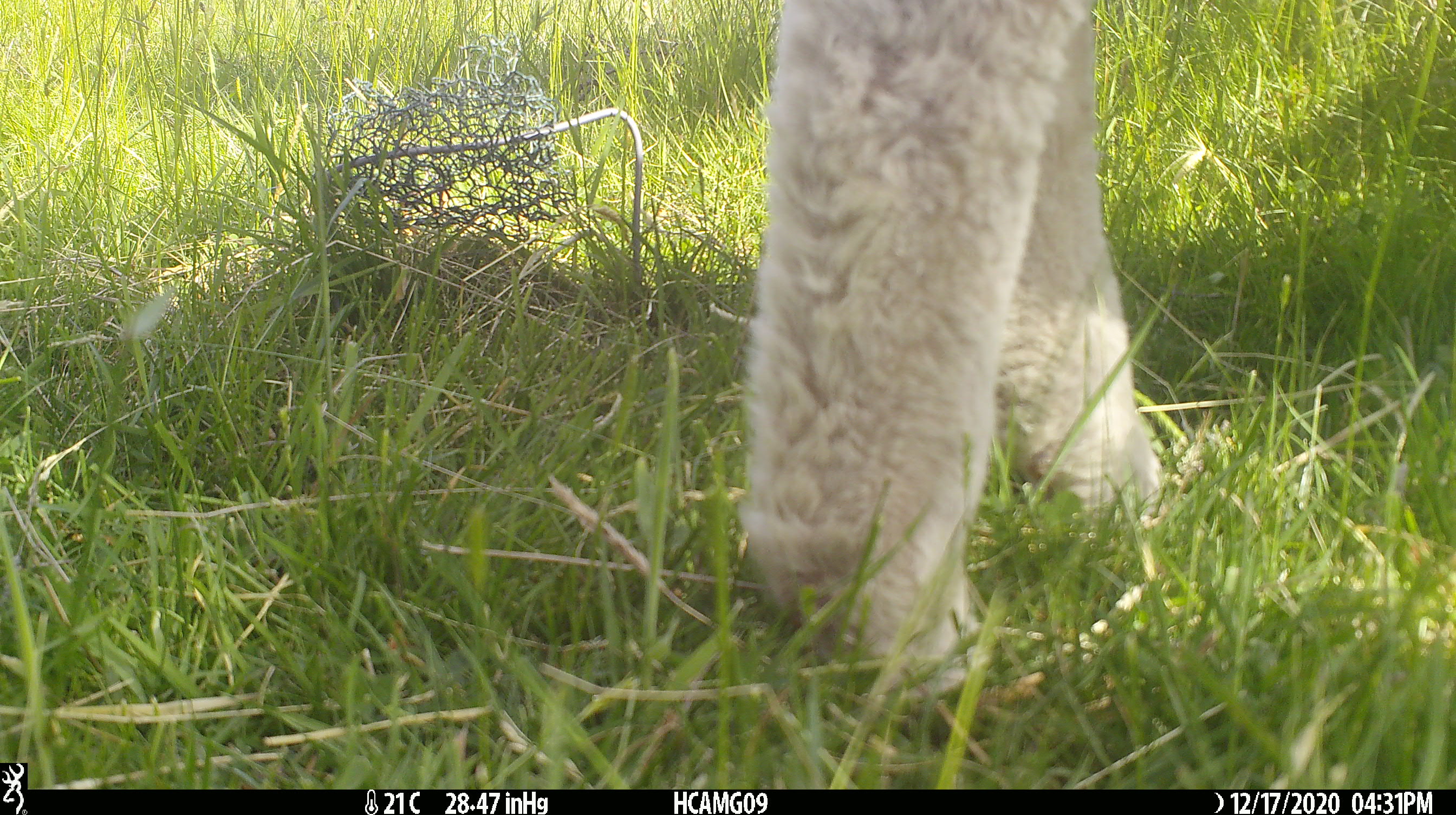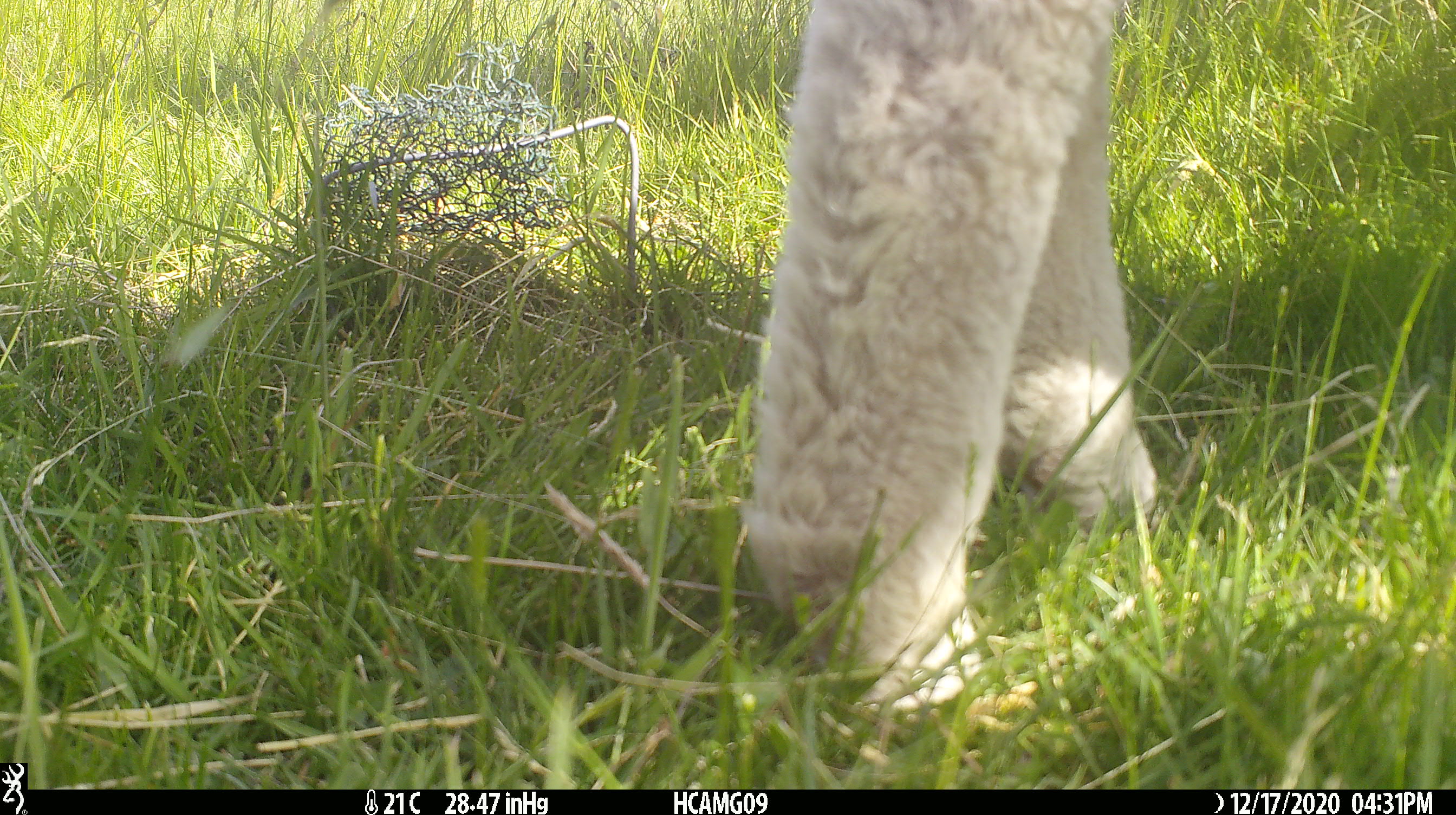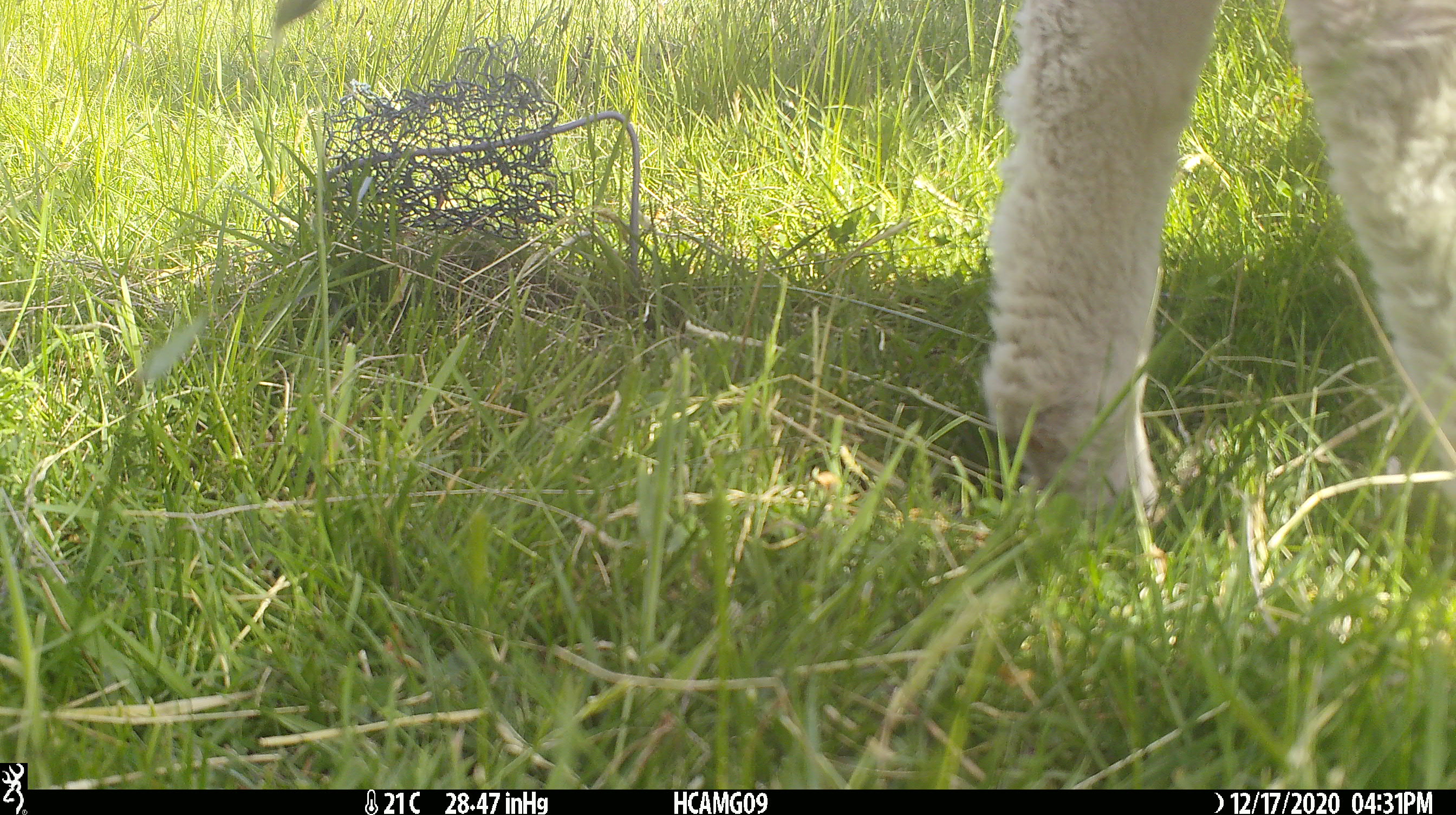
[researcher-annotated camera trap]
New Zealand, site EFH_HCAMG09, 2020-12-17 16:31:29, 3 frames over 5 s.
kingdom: Animalia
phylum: Chordata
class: Mammalia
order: Artiodactyla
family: Bovidae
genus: Ovis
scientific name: Ovis aries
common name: domestic sheep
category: sheep